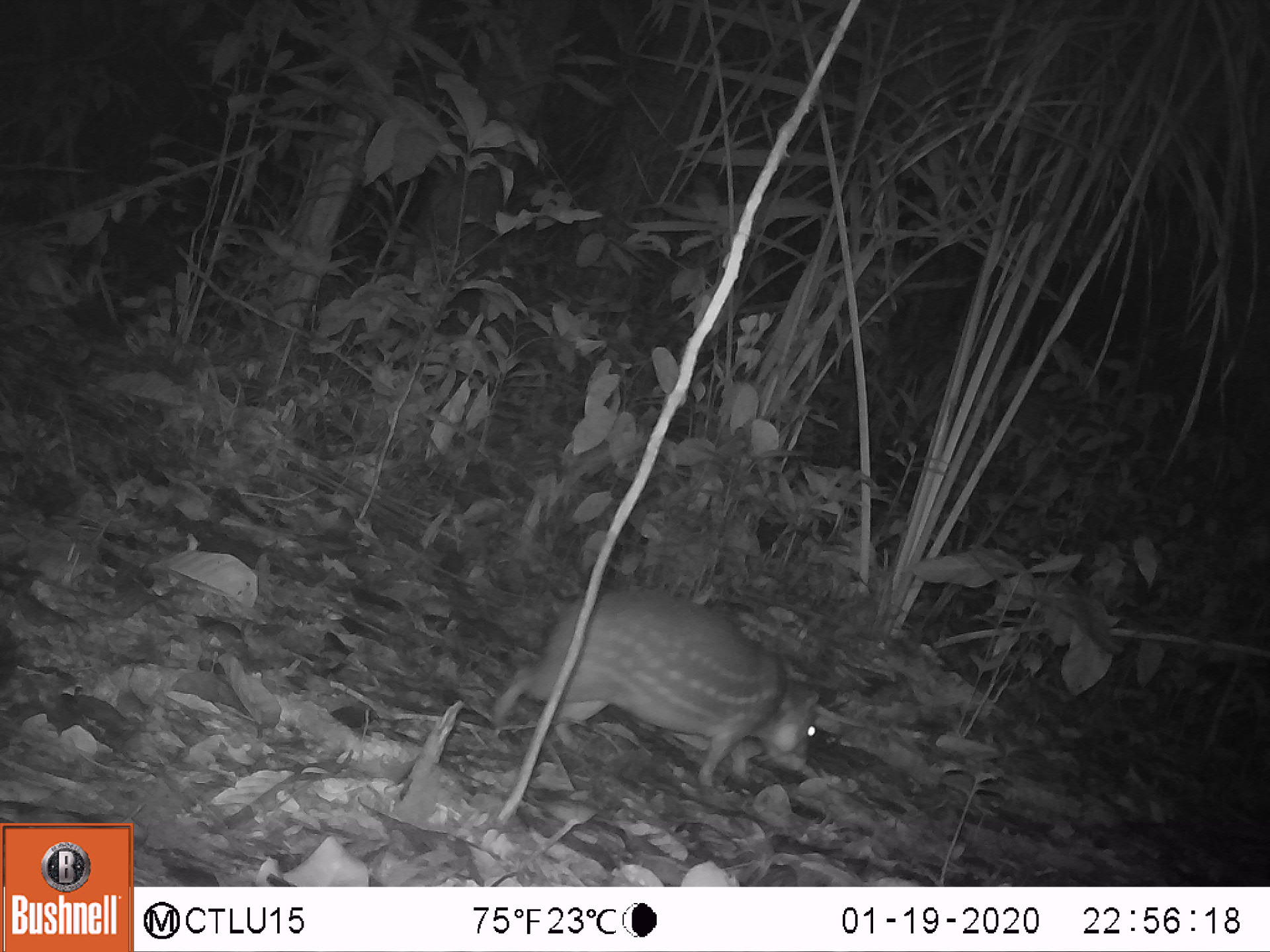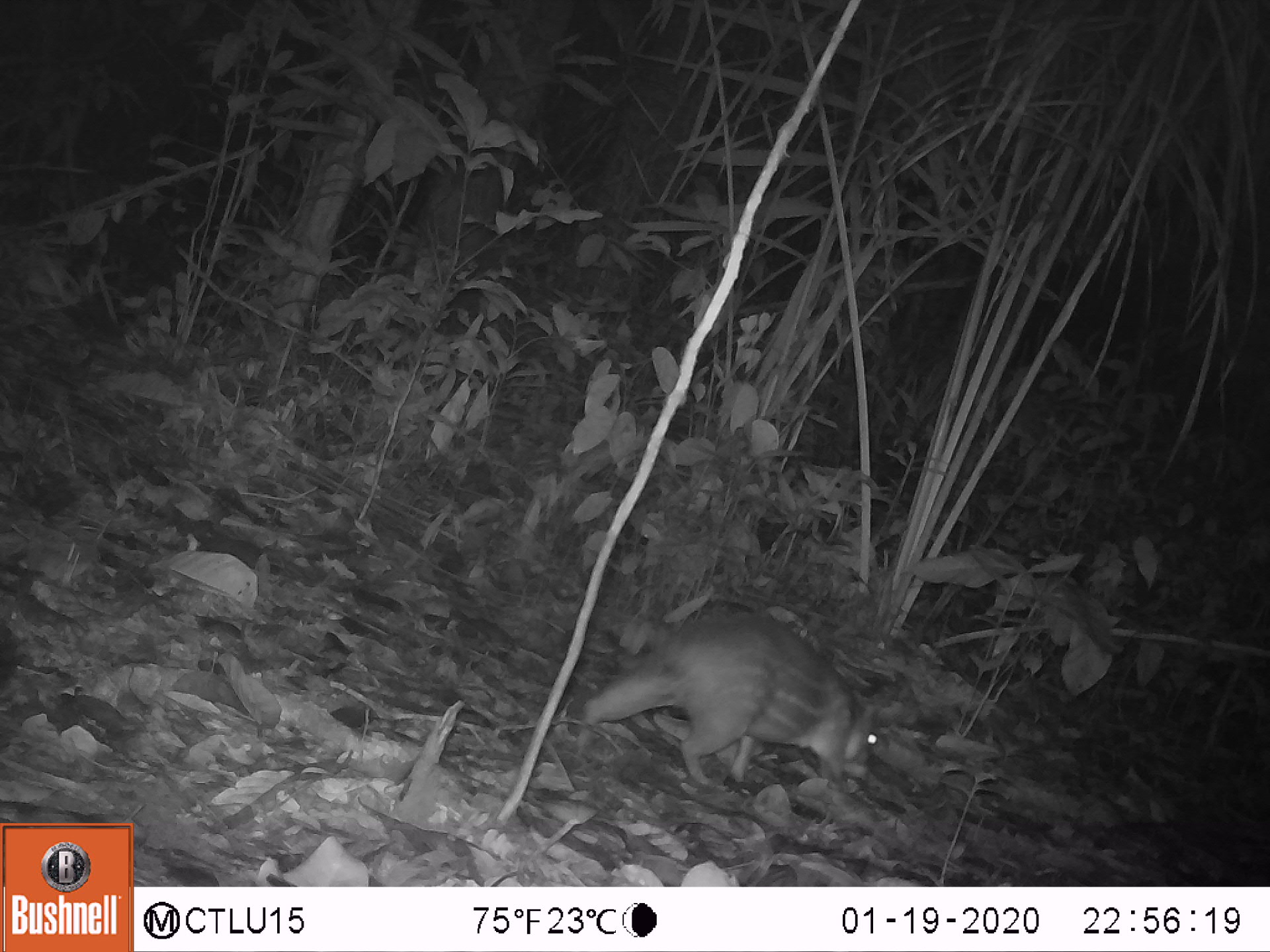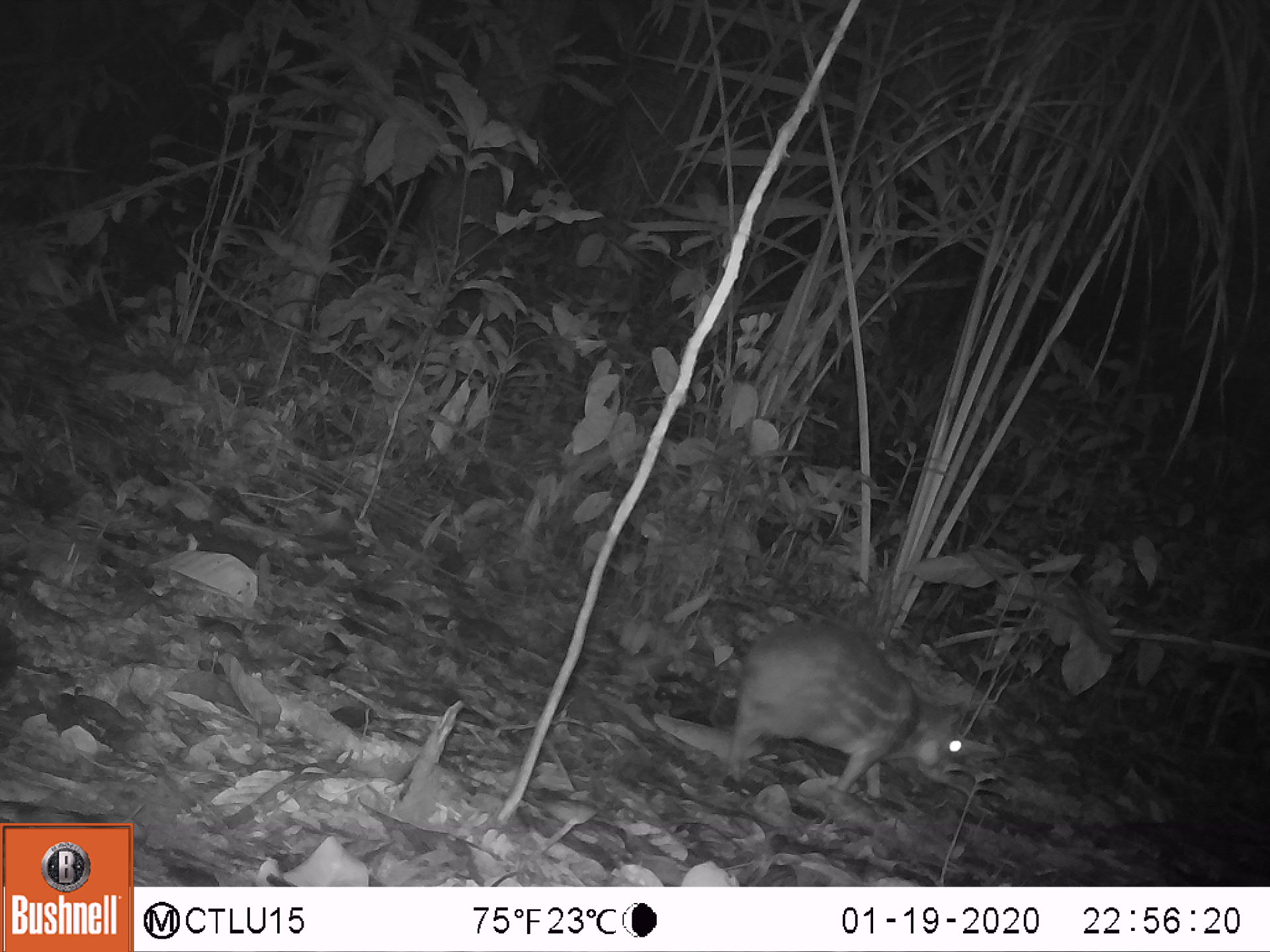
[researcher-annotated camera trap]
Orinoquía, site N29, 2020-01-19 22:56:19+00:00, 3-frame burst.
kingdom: Animalia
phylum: Chordata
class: Mammalia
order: Rodentia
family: Cuniculidae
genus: Cuniculus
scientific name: Cuniculus paca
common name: spotted paca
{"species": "spotted paca (Cuniculus paca)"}